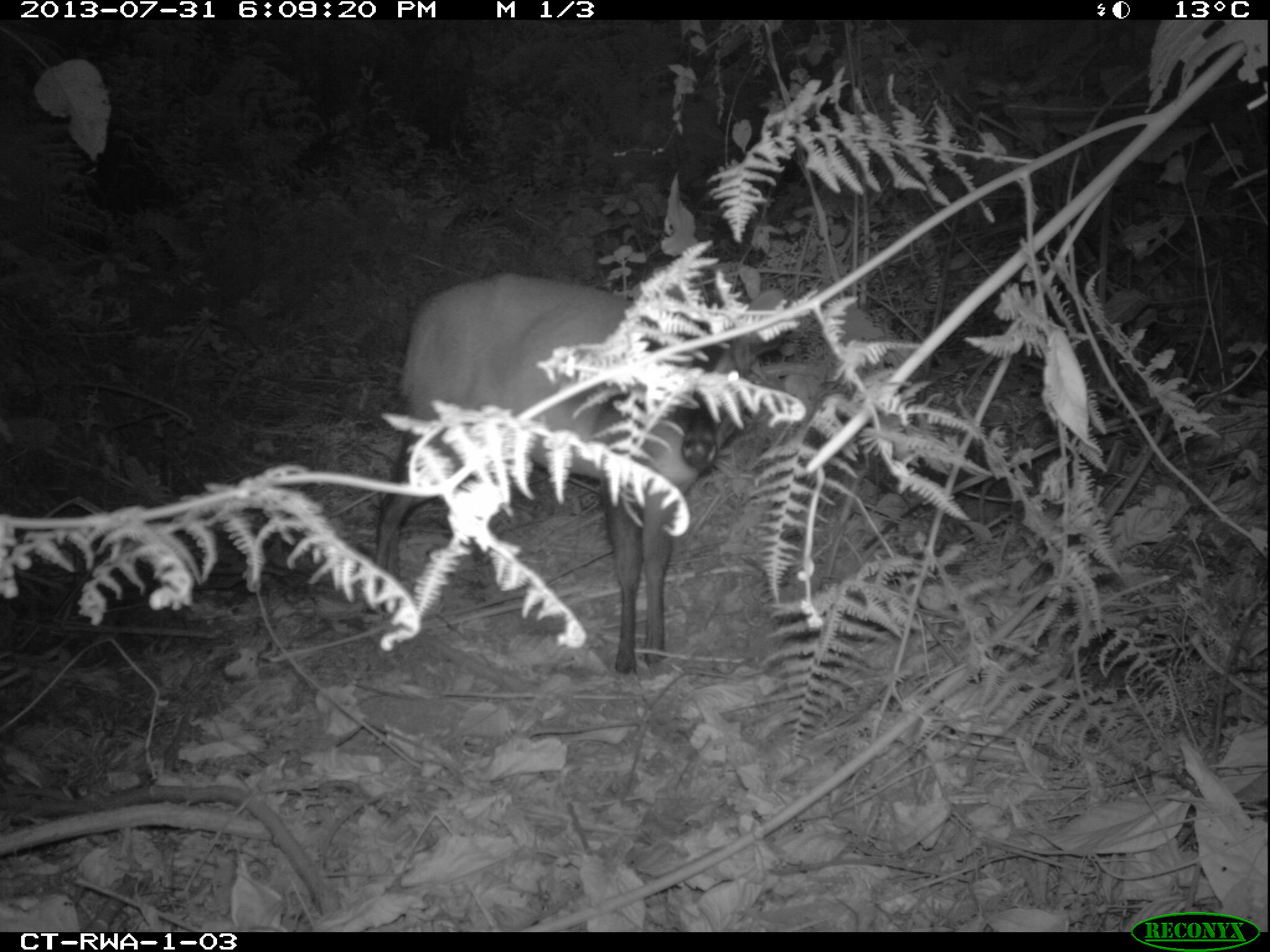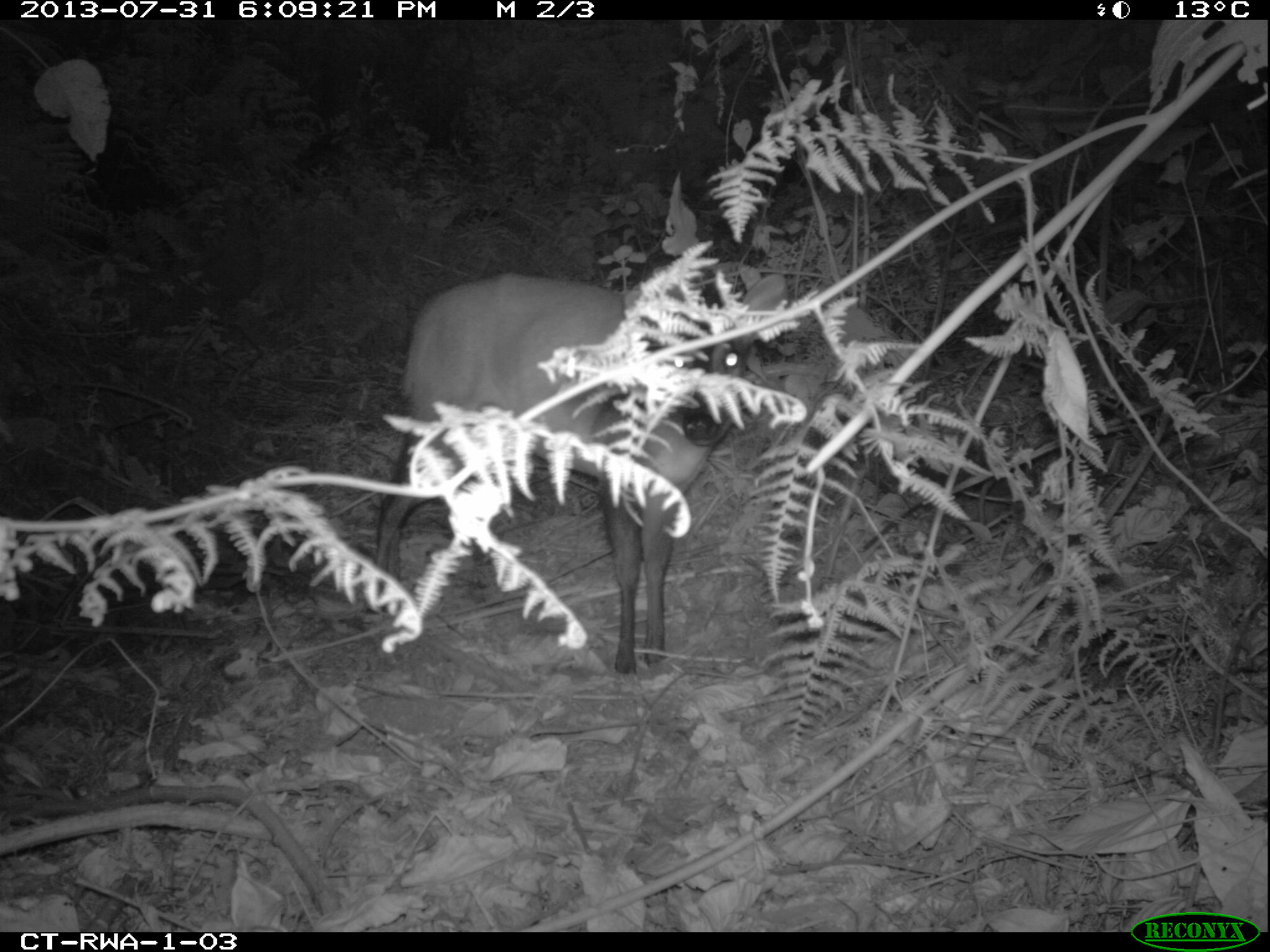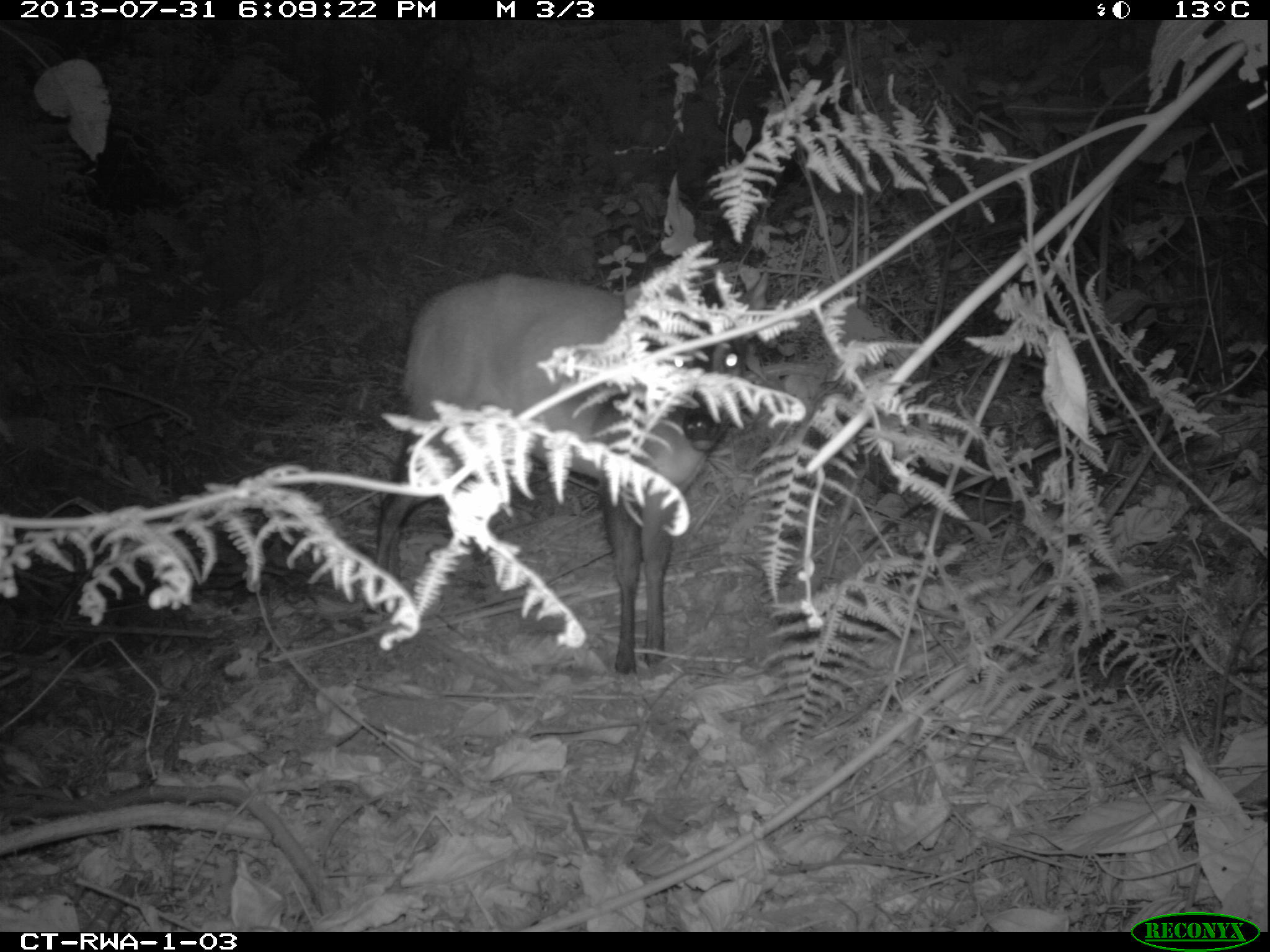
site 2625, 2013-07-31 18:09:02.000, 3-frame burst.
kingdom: Animalia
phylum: Chordata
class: Mammalia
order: Artiodactyla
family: Bovidae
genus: Cephalophus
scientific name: Cephalophus nigrifrons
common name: black-fronted duiker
Cephalophus nigrifrons (black-fronted duiker), count 1.